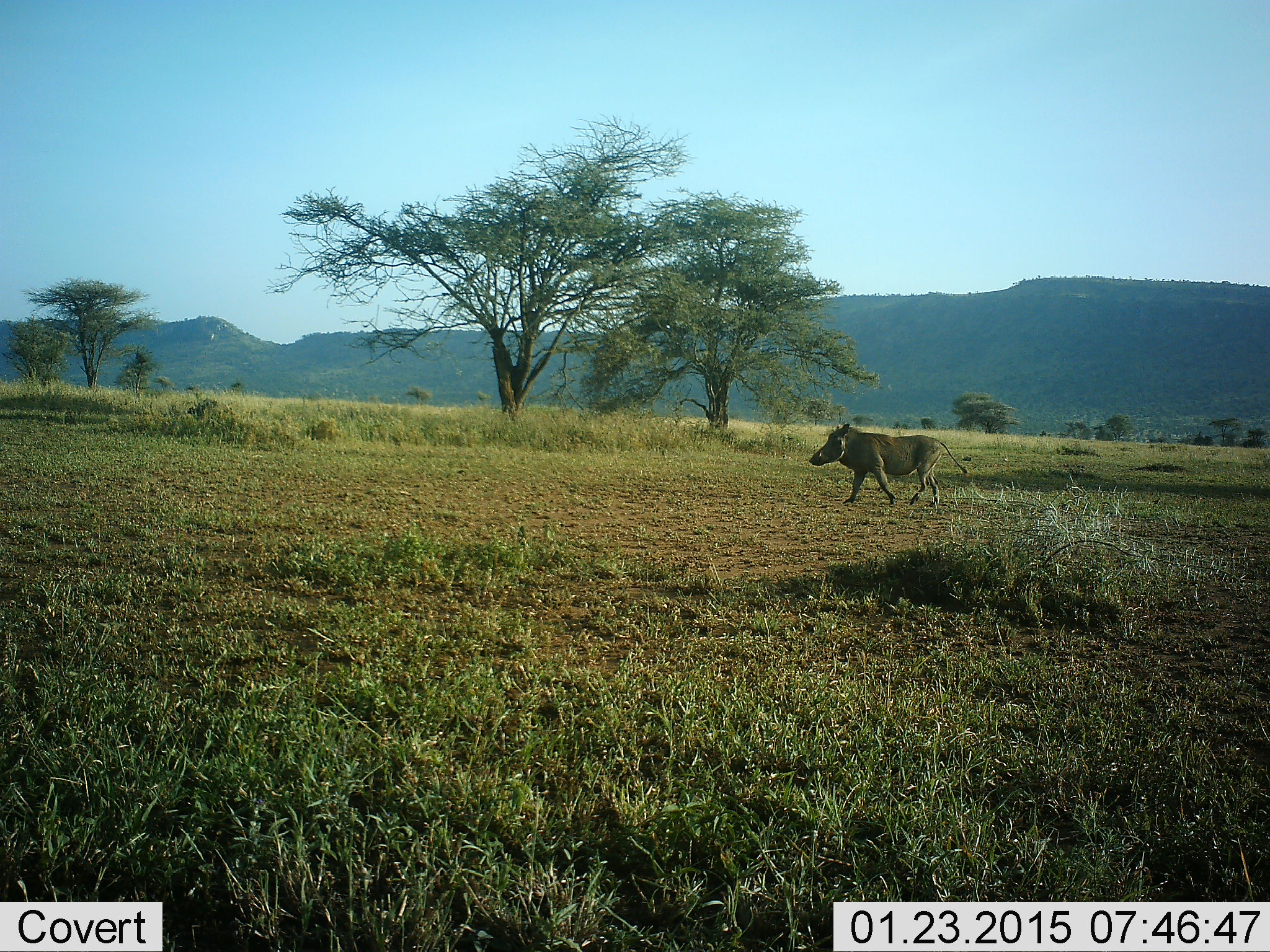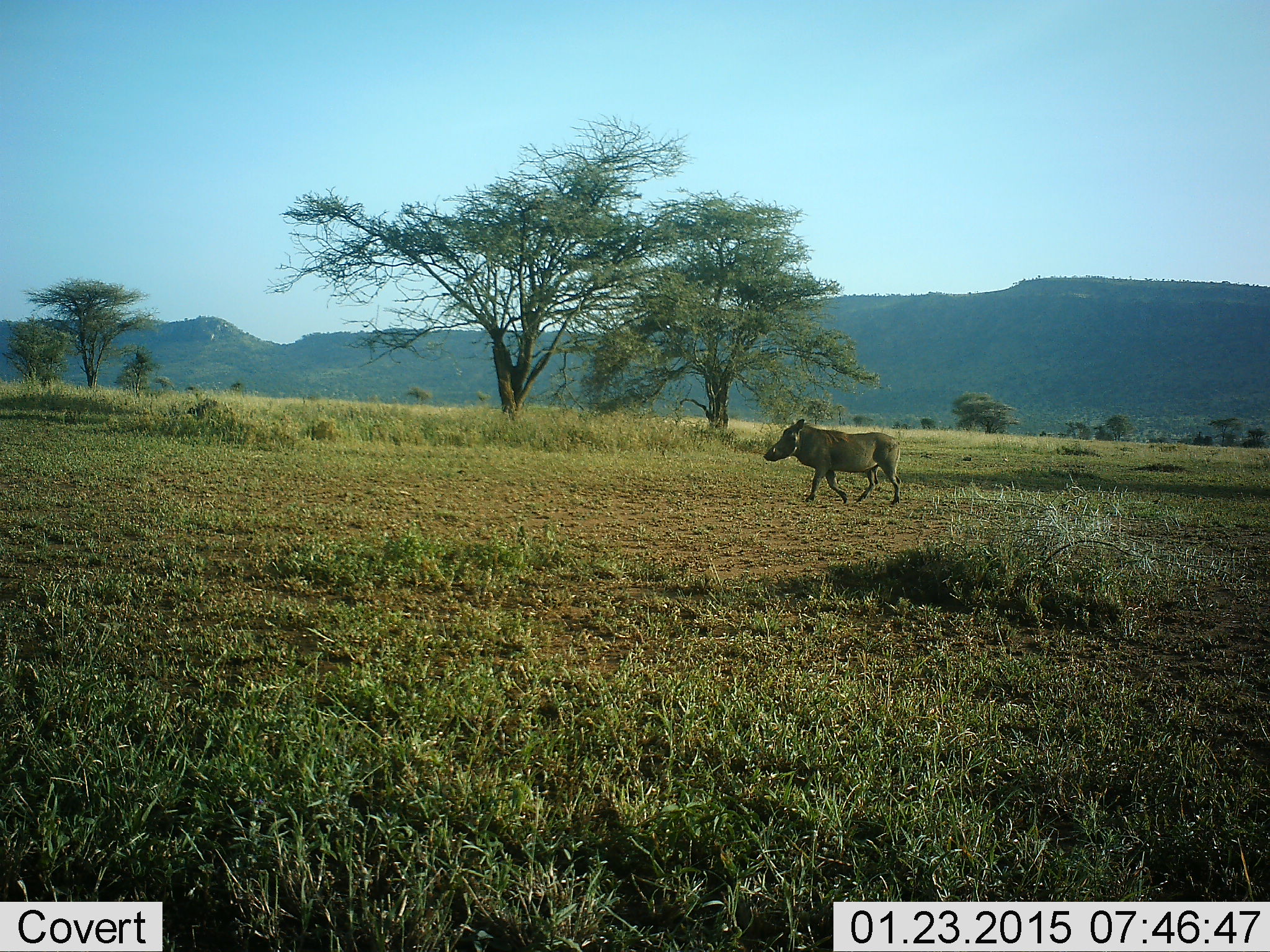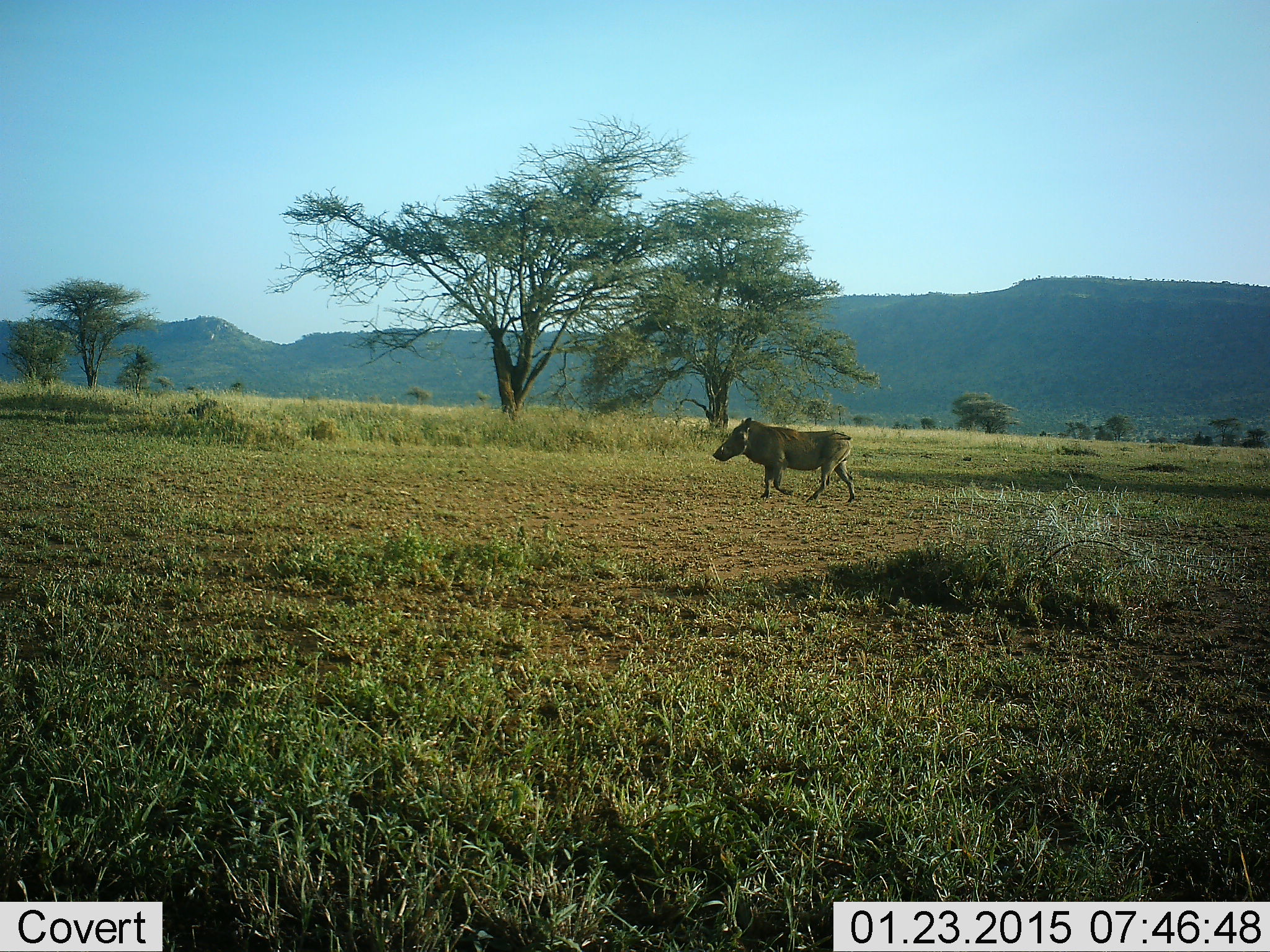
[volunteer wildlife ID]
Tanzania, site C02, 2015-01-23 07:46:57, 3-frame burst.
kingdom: Animalia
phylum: Chordata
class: Mammalia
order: Artiodactyla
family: Suidae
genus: Phacochoerus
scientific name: Phacochoerus africanus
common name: warthog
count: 1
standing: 0%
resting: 0%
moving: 100%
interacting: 0%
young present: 0%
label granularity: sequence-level